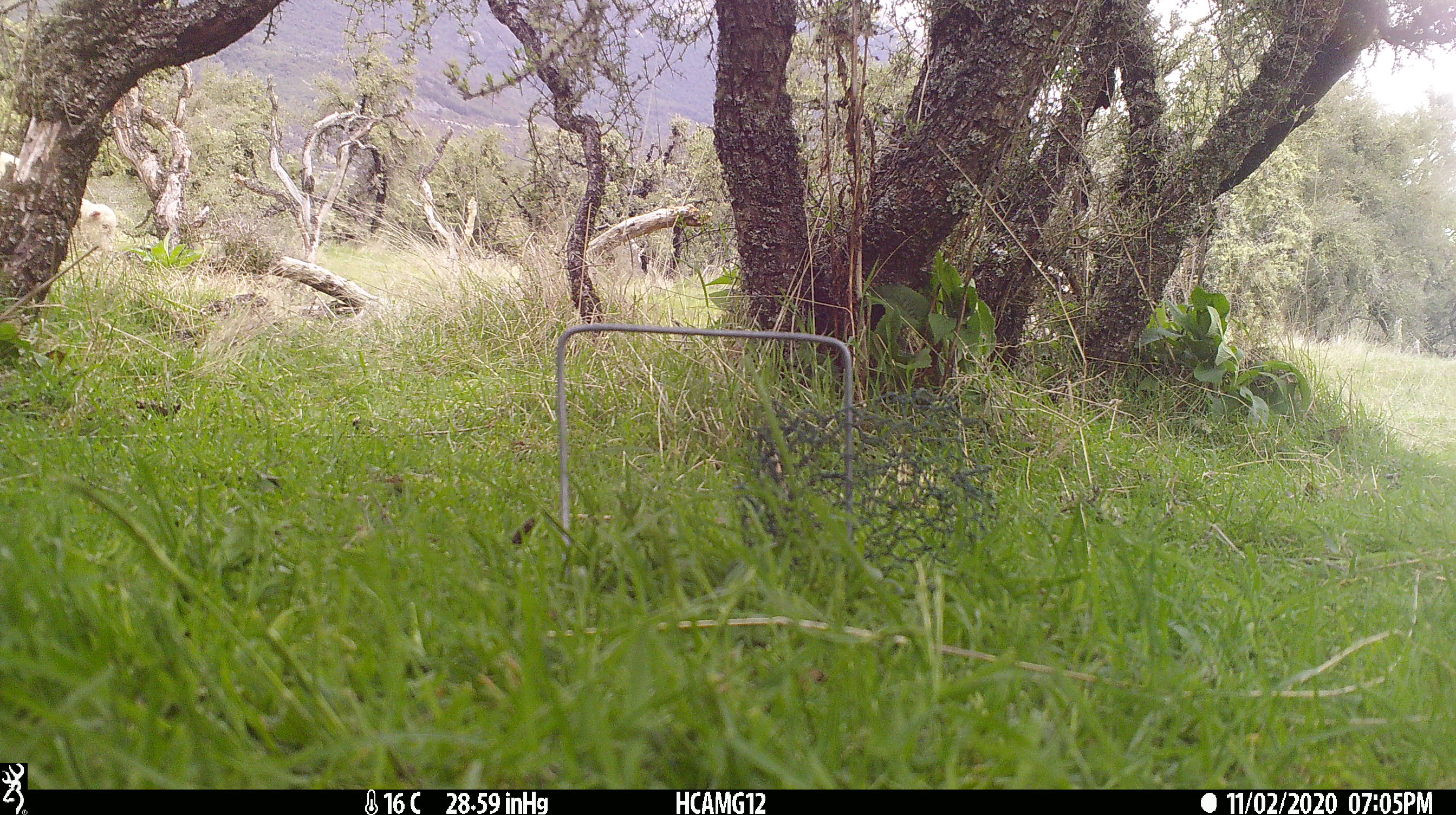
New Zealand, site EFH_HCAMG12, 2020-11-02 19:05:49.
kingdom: Animalia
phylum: Chordata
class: Mammalia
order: Artiodactyla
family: Bovidae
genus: Ovis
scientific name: Ovis aries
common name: domestic sheep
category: sheep